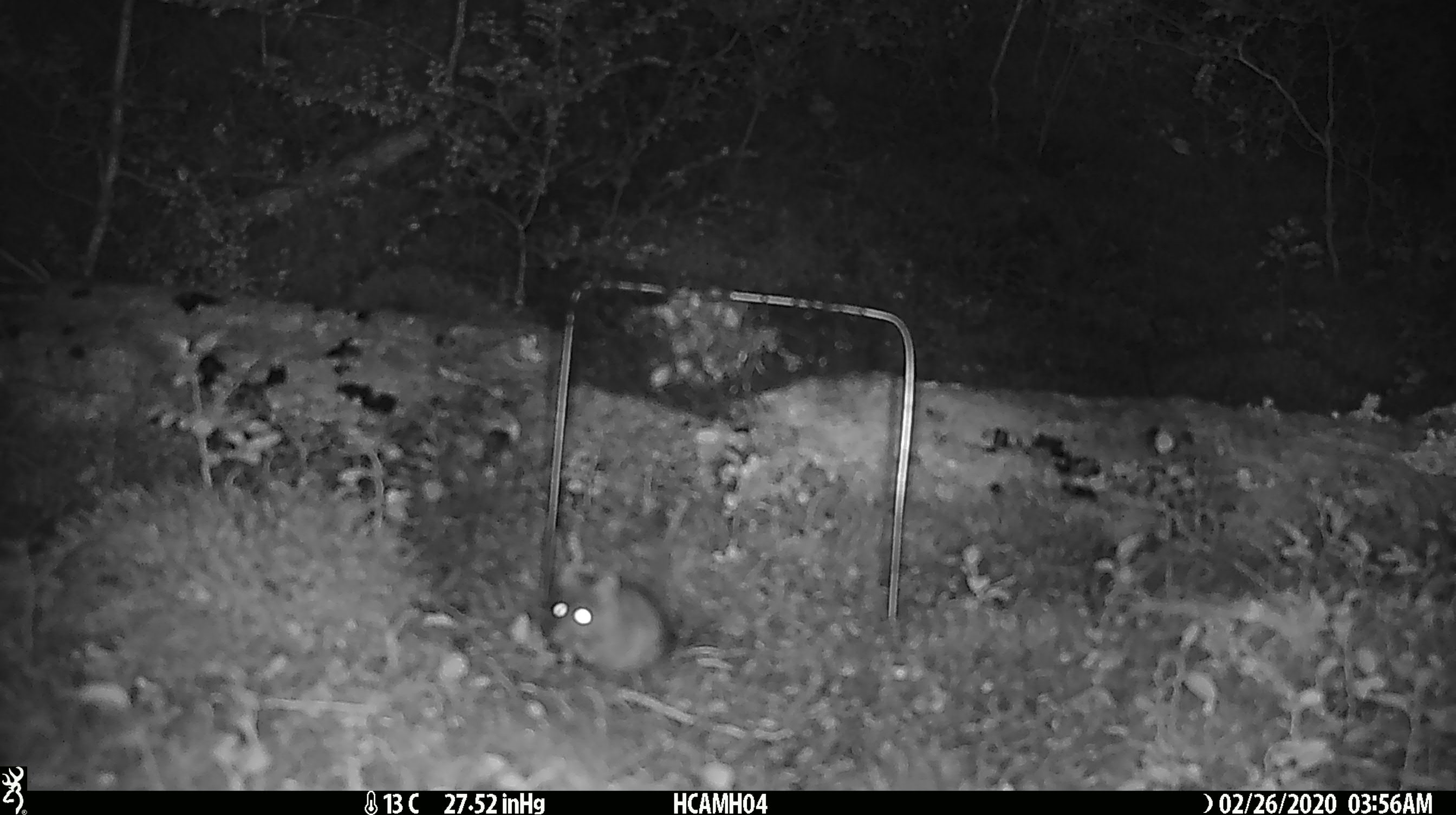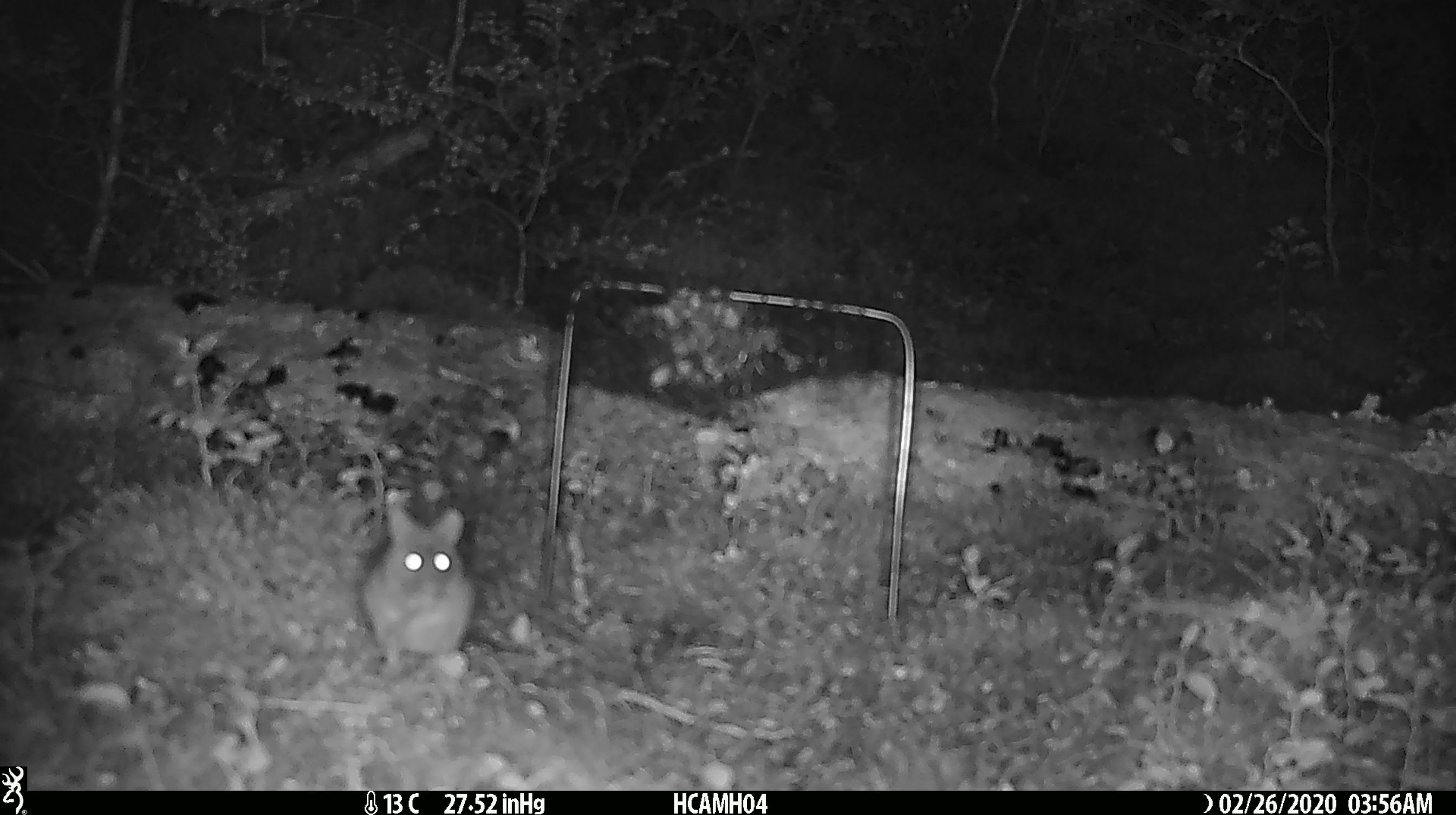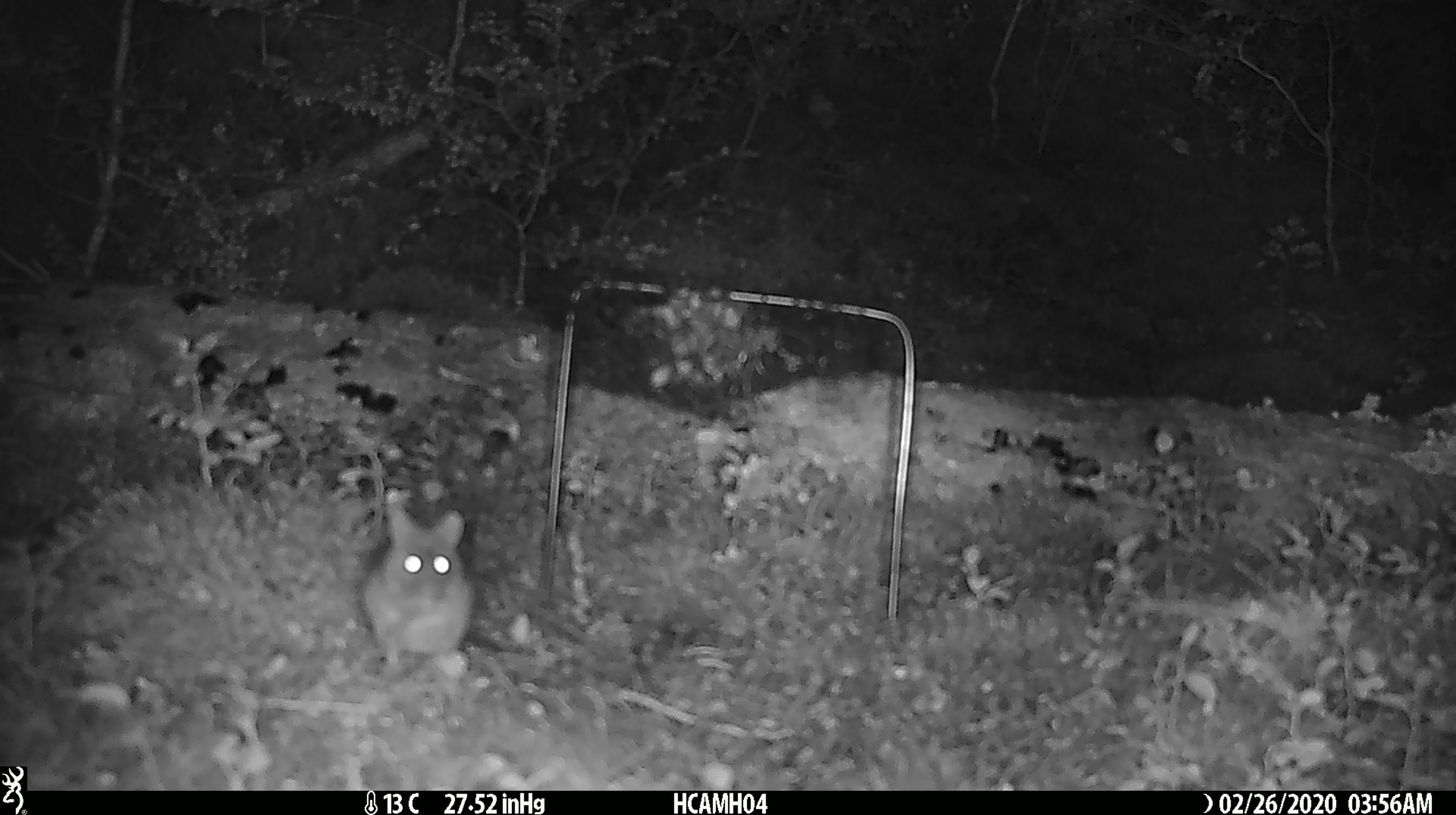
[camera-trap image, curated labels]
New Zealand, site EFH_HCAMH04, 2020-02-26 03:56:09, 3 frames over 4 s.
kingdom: Animalia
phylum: Chordata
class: Mammalia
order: Rodentia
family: Muridae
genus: Mus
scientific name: Mus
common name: mouse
Mouse (Mus).